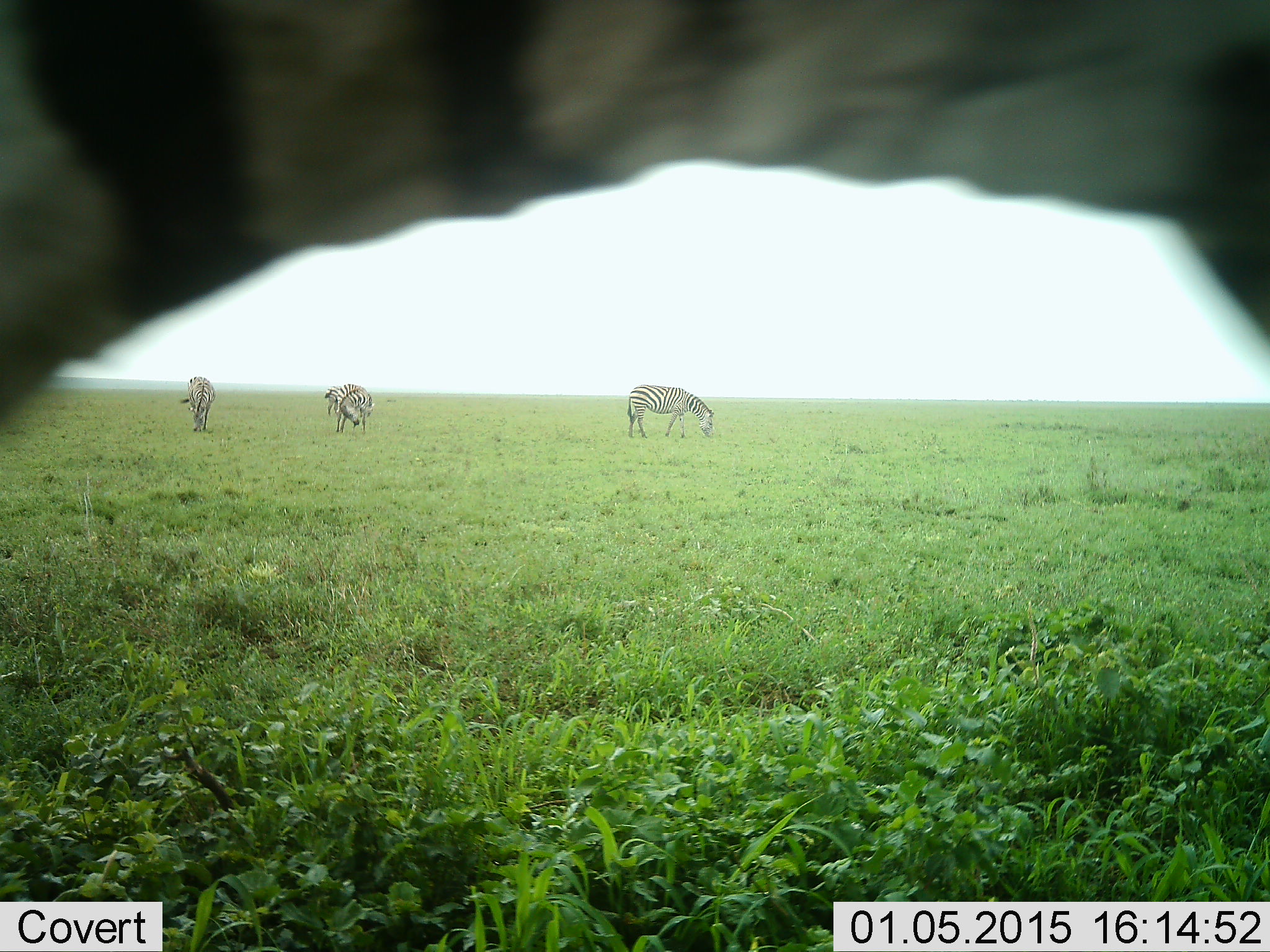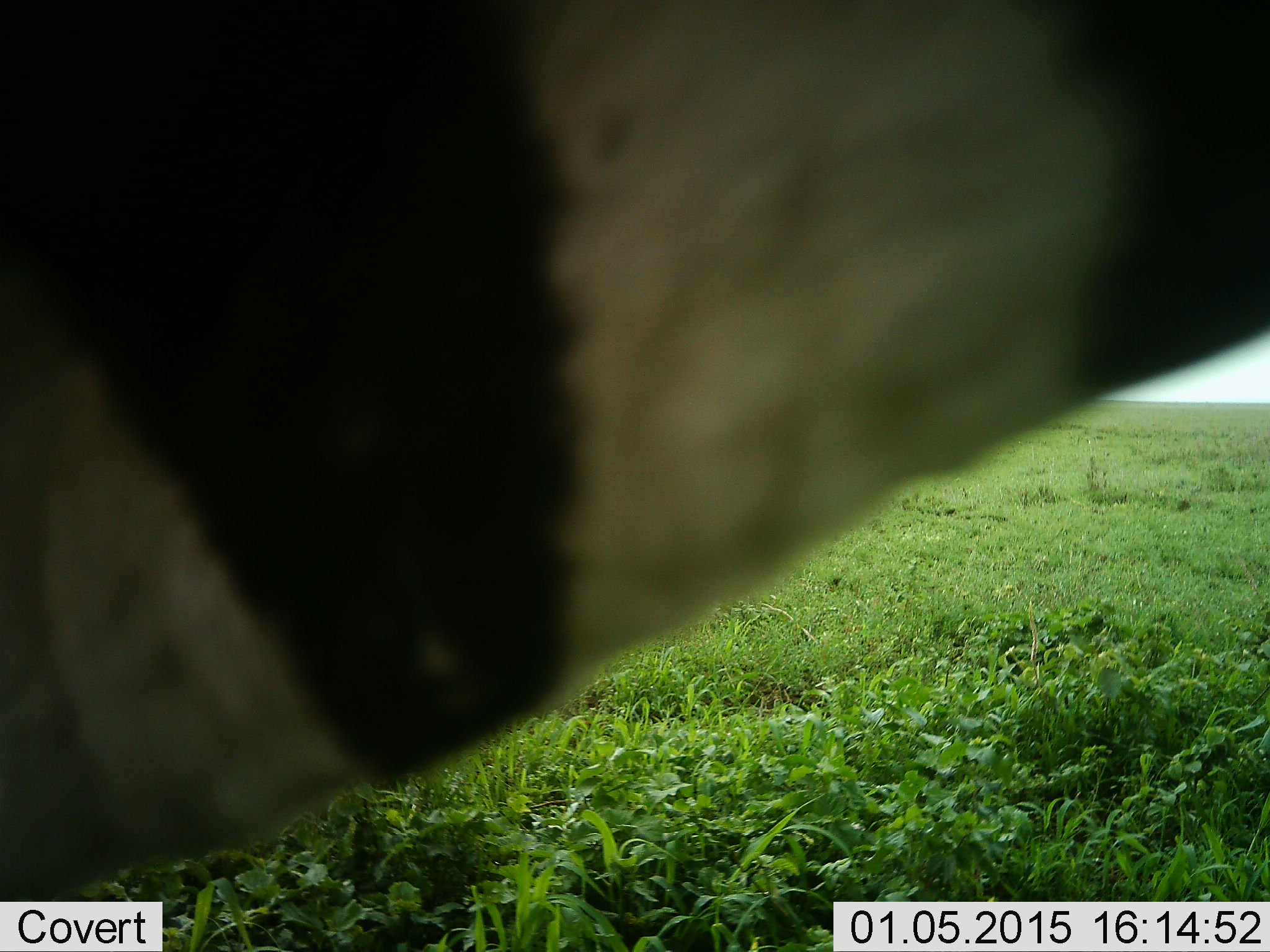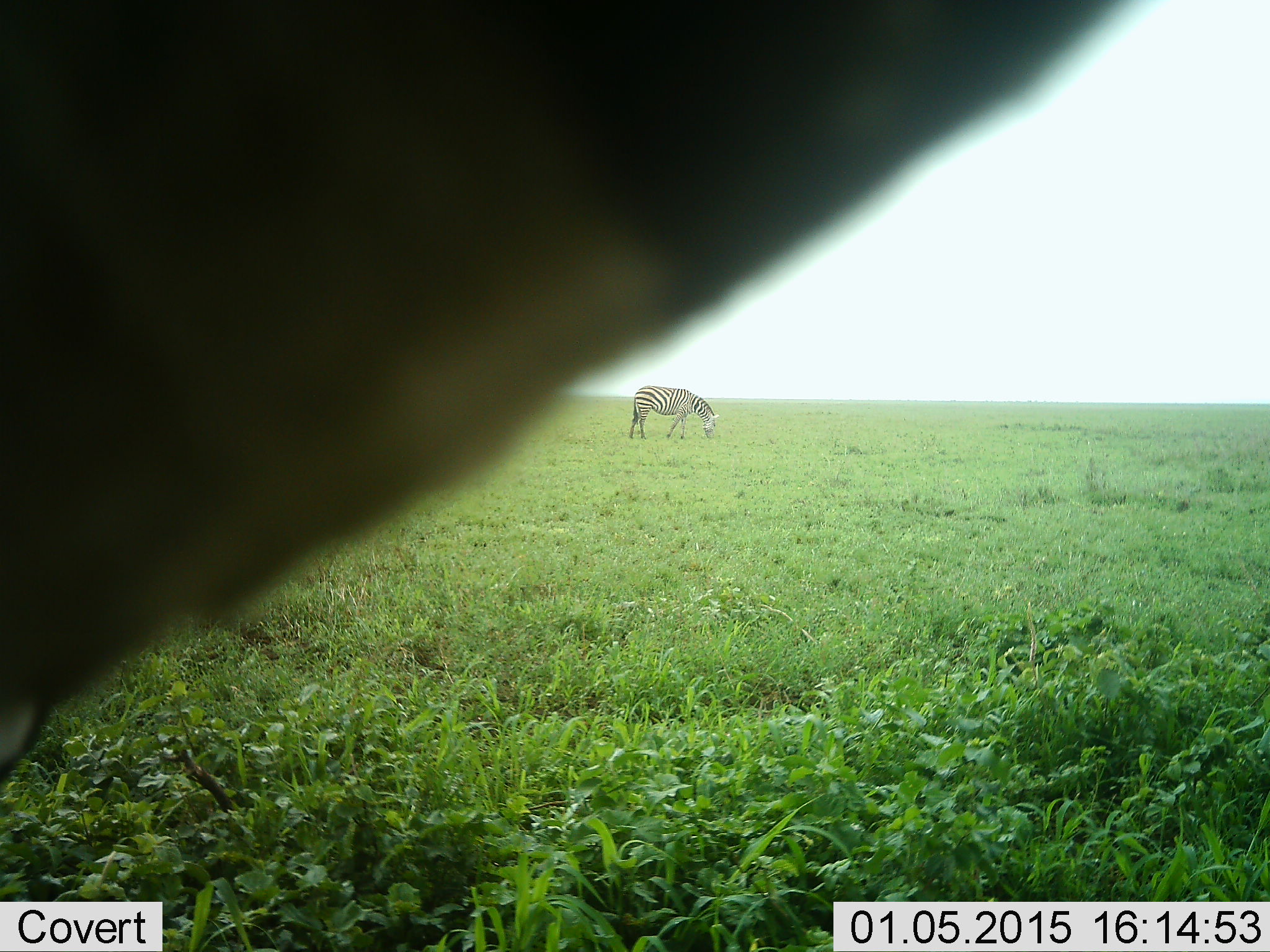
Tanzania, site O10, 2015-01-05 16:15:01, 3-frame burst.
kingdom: Animalia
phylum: Chordata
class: Mammalia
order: Perissodactyla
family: Equidae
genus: Equus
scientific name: Equus quagga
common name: plains zebra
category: zebra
Zebra (plains zebra) (Equus quagga), count 4. Behavior (volunteer vote fractions): standing 60%, resting 0%, moving 10%, interacting 0%. Young present (vote fraction): 0%. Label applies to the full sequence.